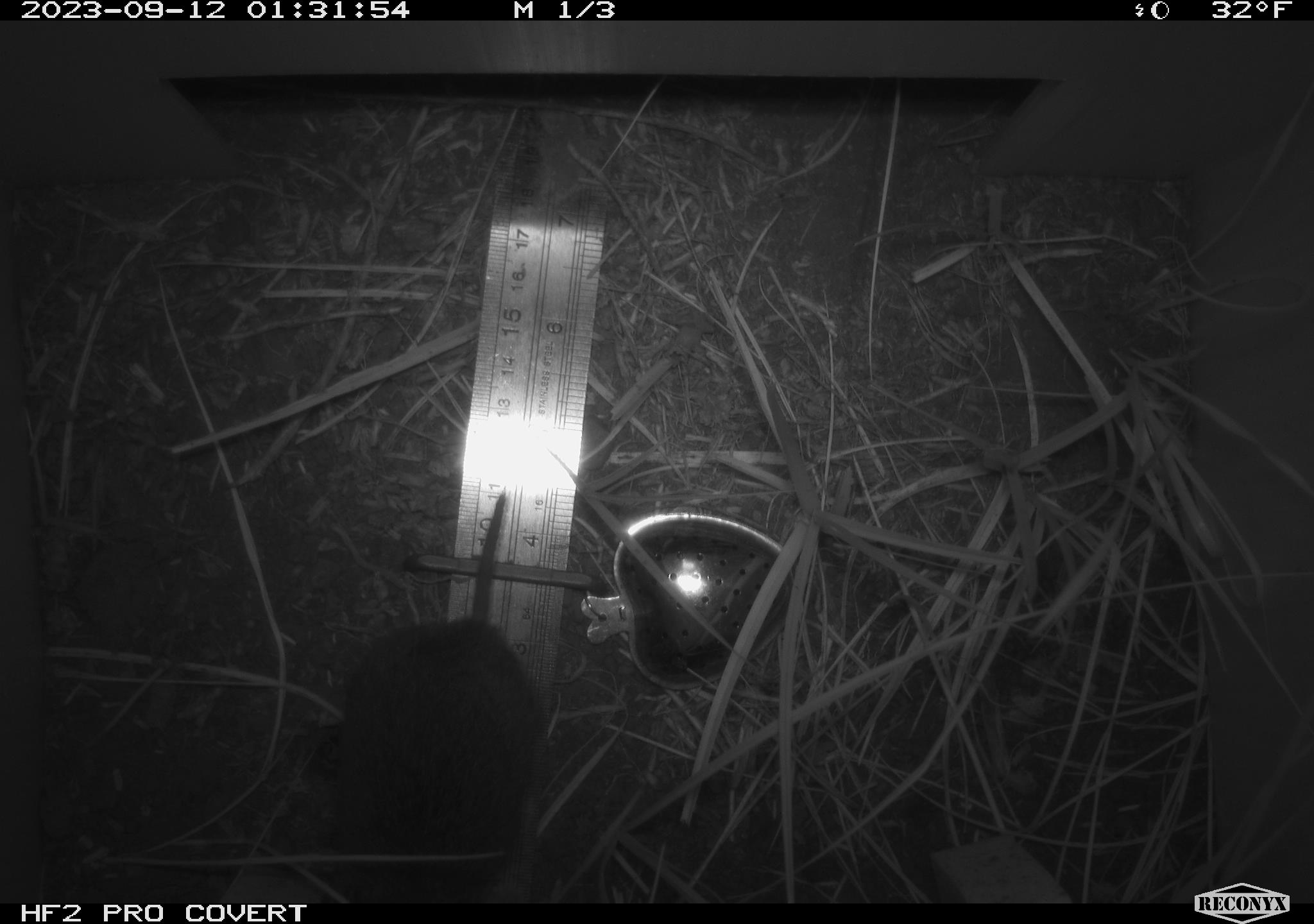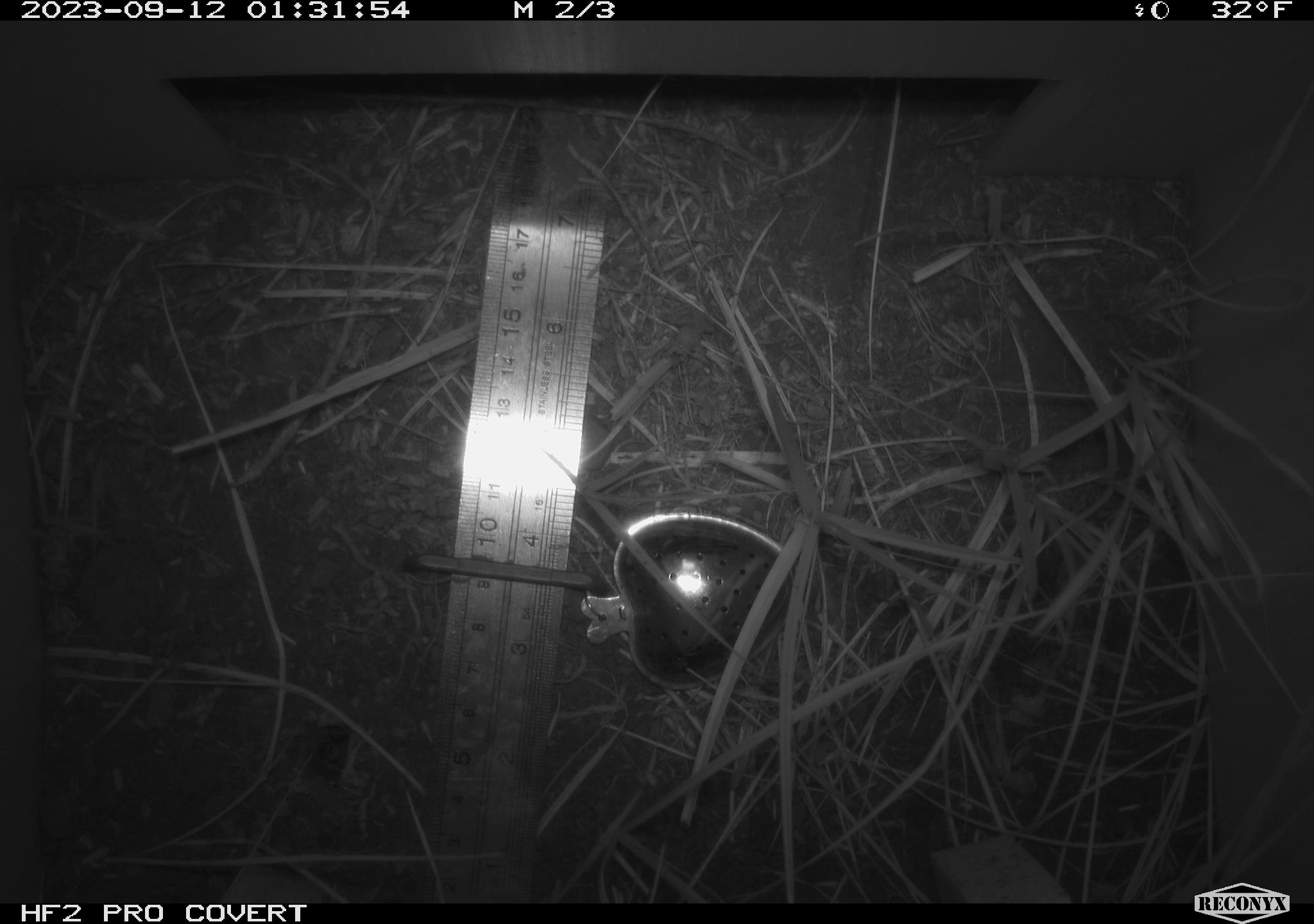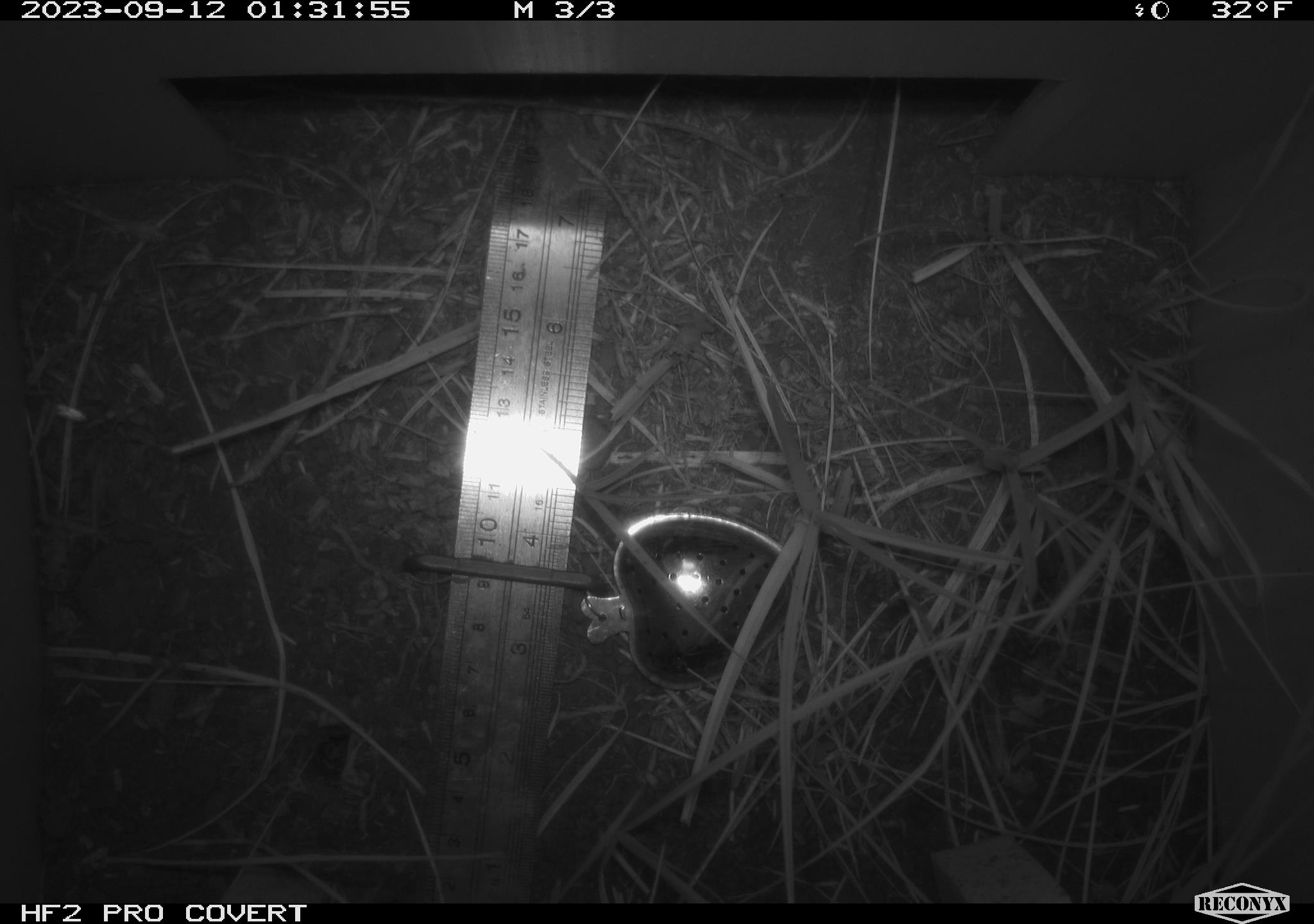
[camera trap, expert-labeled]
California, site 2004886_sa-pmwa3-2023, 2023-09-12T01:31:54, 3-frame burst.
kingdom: Animalia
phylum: Chordata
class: Mammalia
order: Rodentia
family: Cricetidae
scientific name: Cricetidae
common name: hamsters, voles, lemmings, and allies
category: cricetidae family